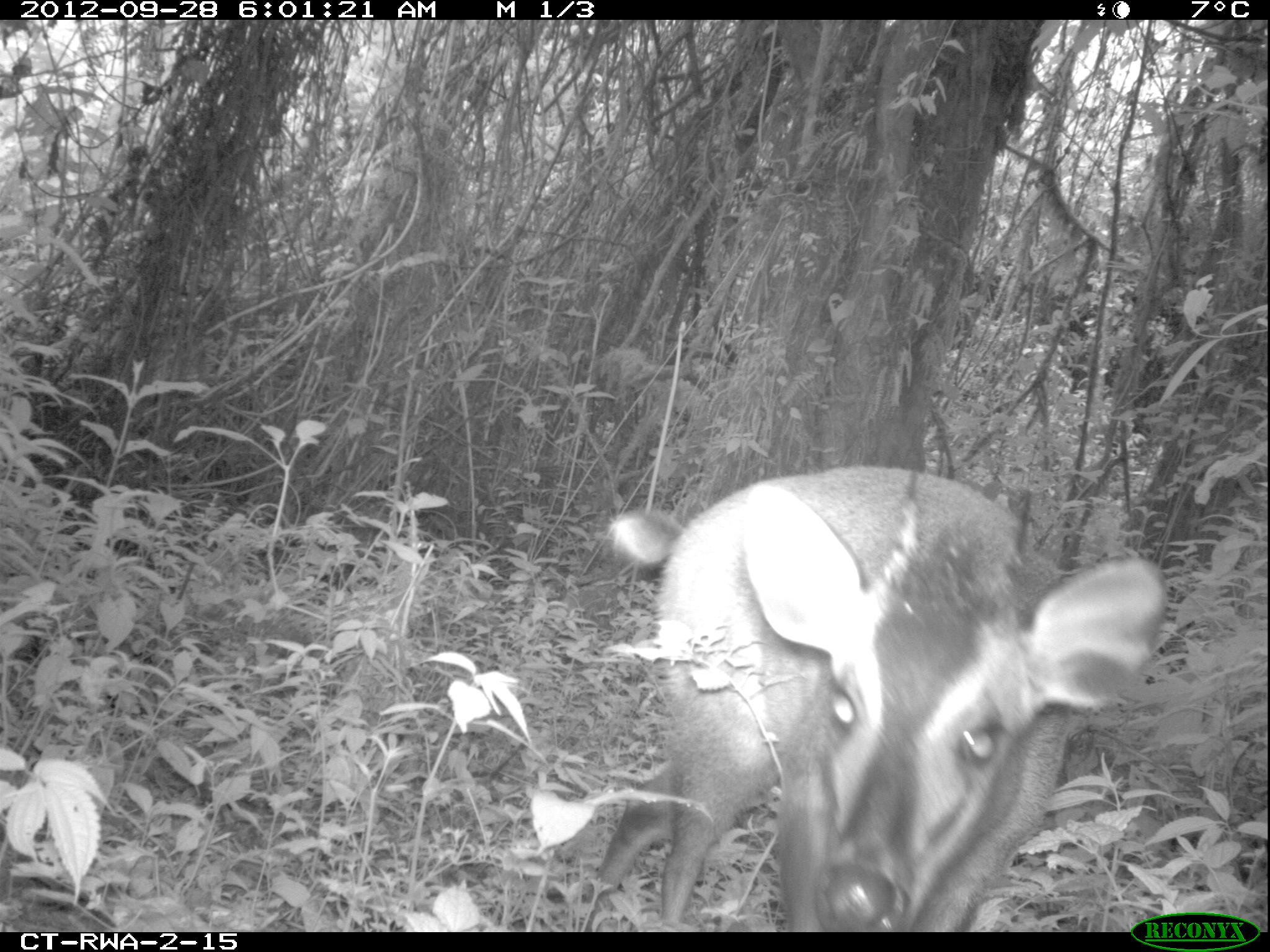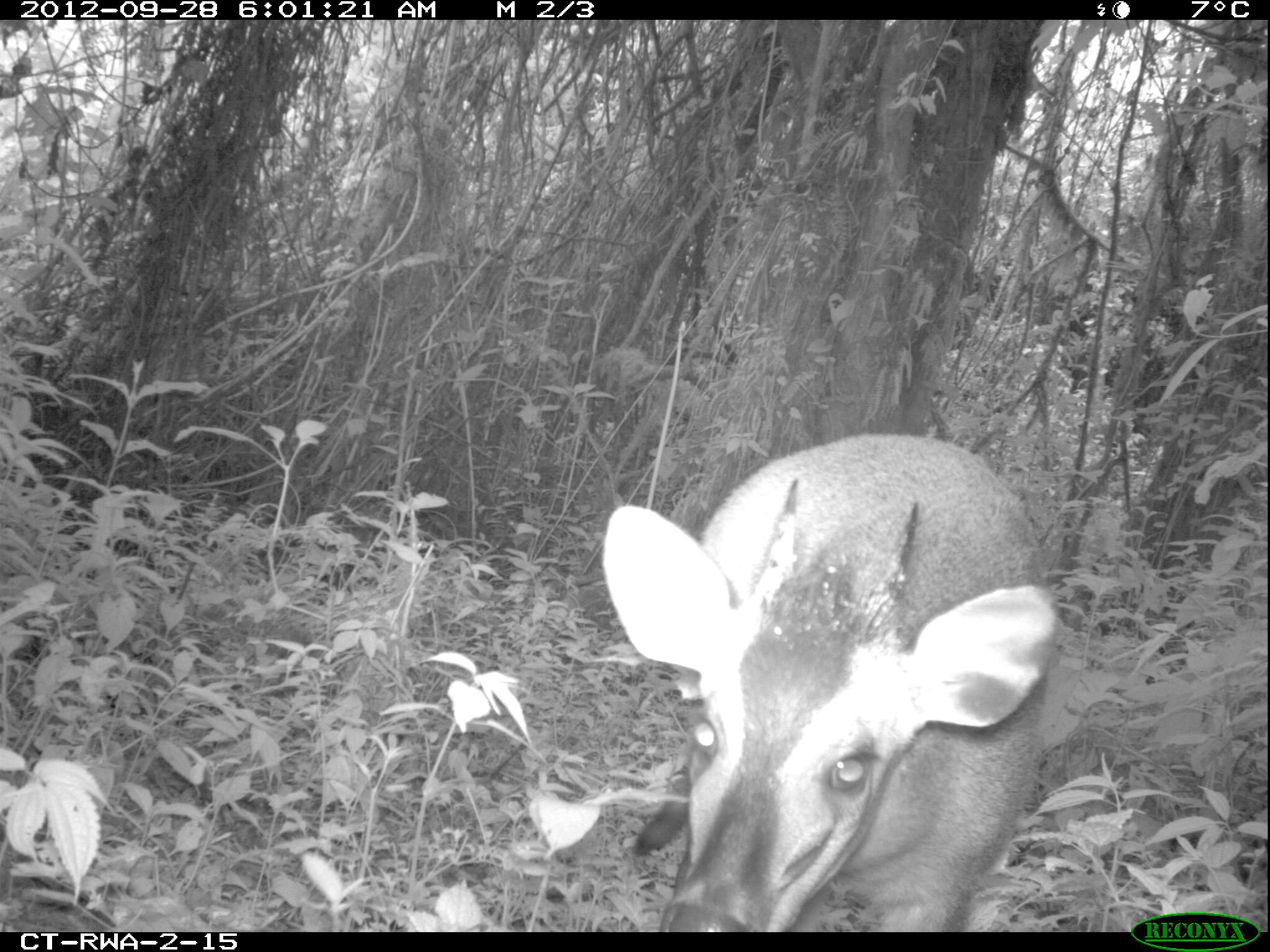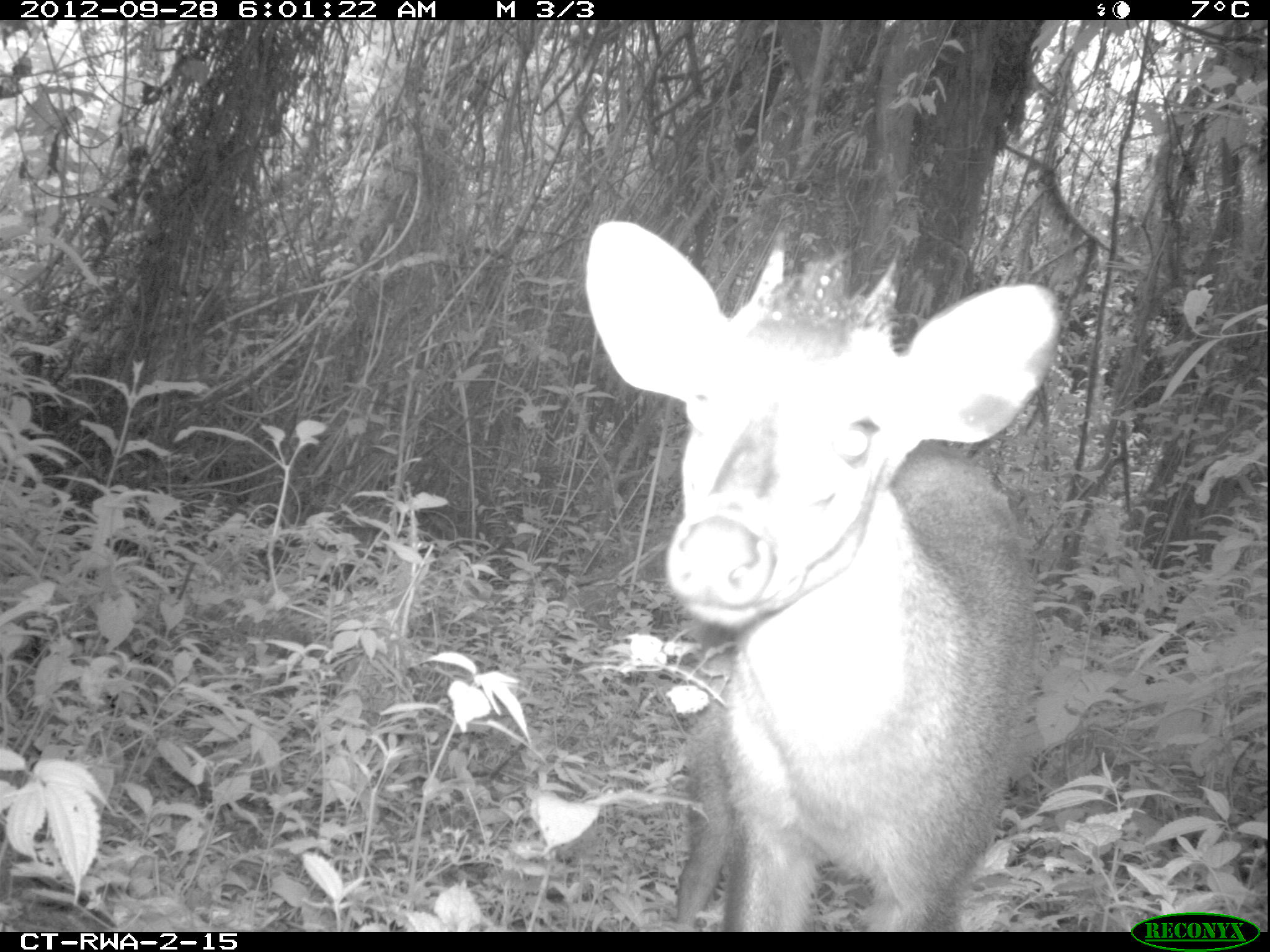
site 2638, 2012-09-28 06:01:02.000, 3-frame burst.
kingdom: Animalia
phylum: Chordata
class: Mammalia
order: Artiodactyla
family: Bovidae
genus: Cephalophus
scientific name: Cephalophus nigrifrons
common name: black-fronted duiker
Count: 1.